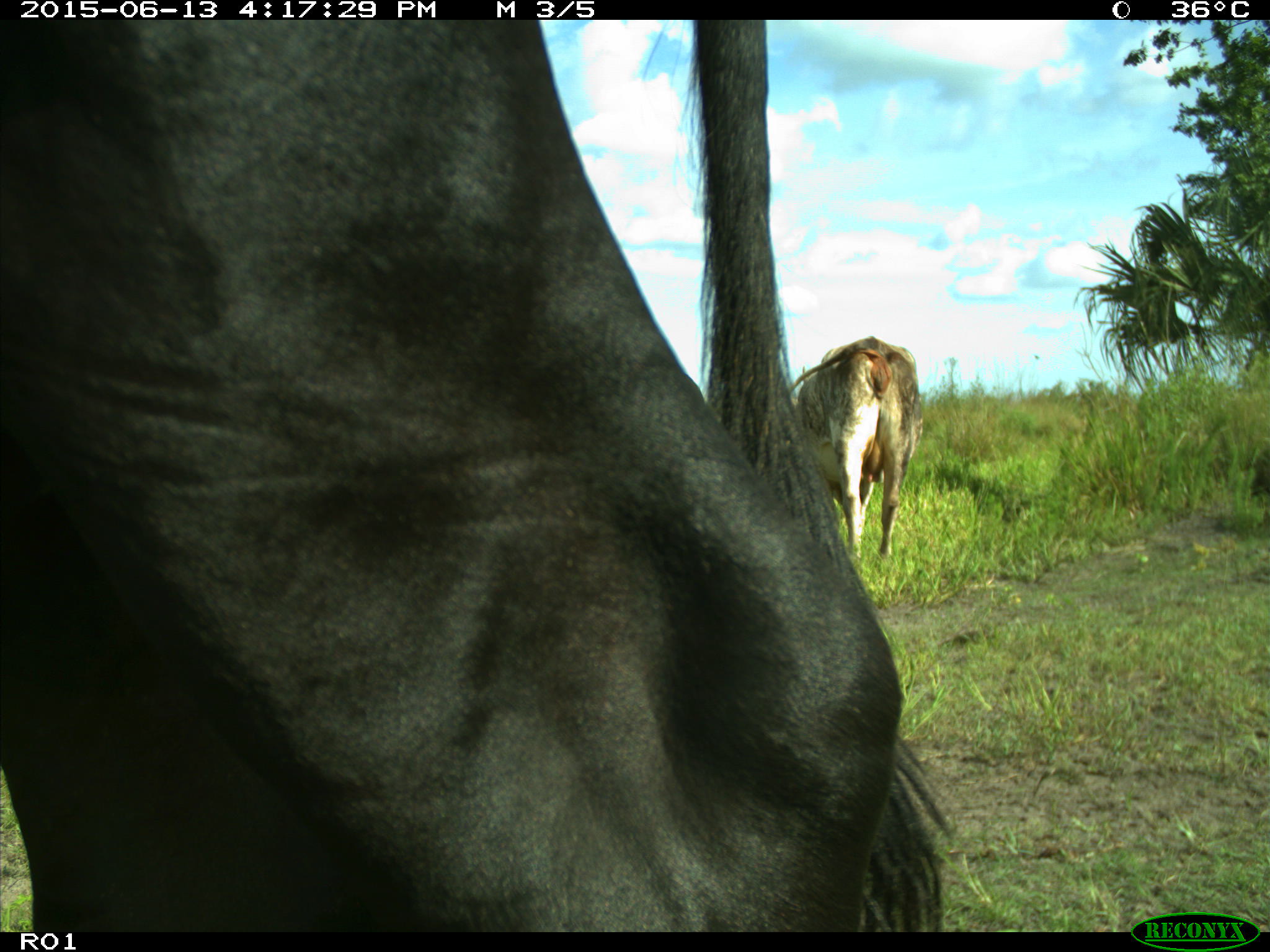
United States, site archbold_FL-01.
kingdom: Animalia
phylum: Chordata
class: Mammalia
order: Artiodactyla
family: Bovidae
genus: Bos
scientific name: Bos taurus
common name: domestic cow